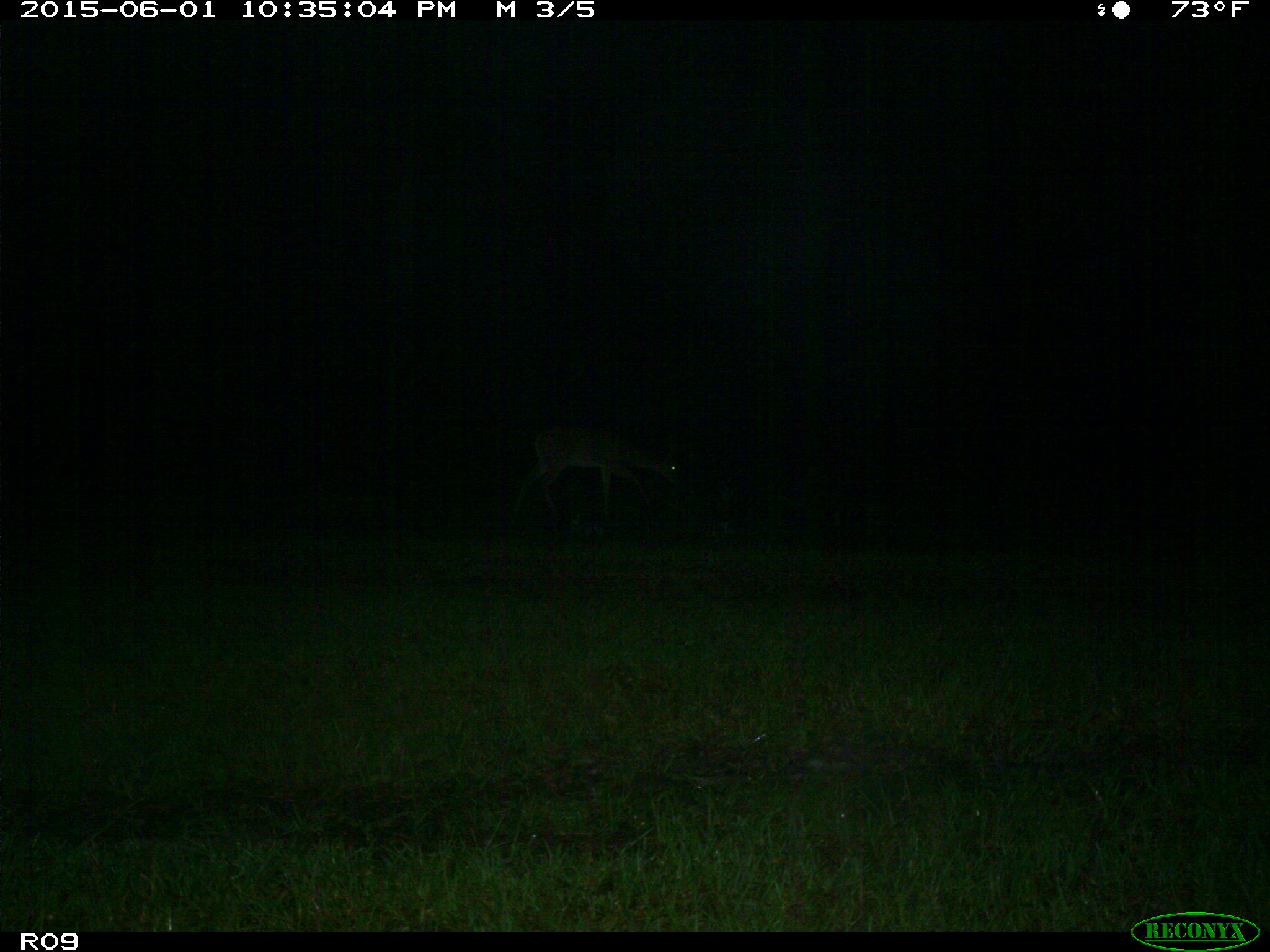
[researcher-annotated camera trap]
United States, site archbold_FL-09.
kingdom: Animalia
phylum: Chordata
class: Mammalia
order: Artiodactyla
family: Cervidae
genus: Odocoileus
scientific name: Odocoileus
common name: deer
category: unidentified deer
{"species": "unidentified deer (deer) (Odocoileus)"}